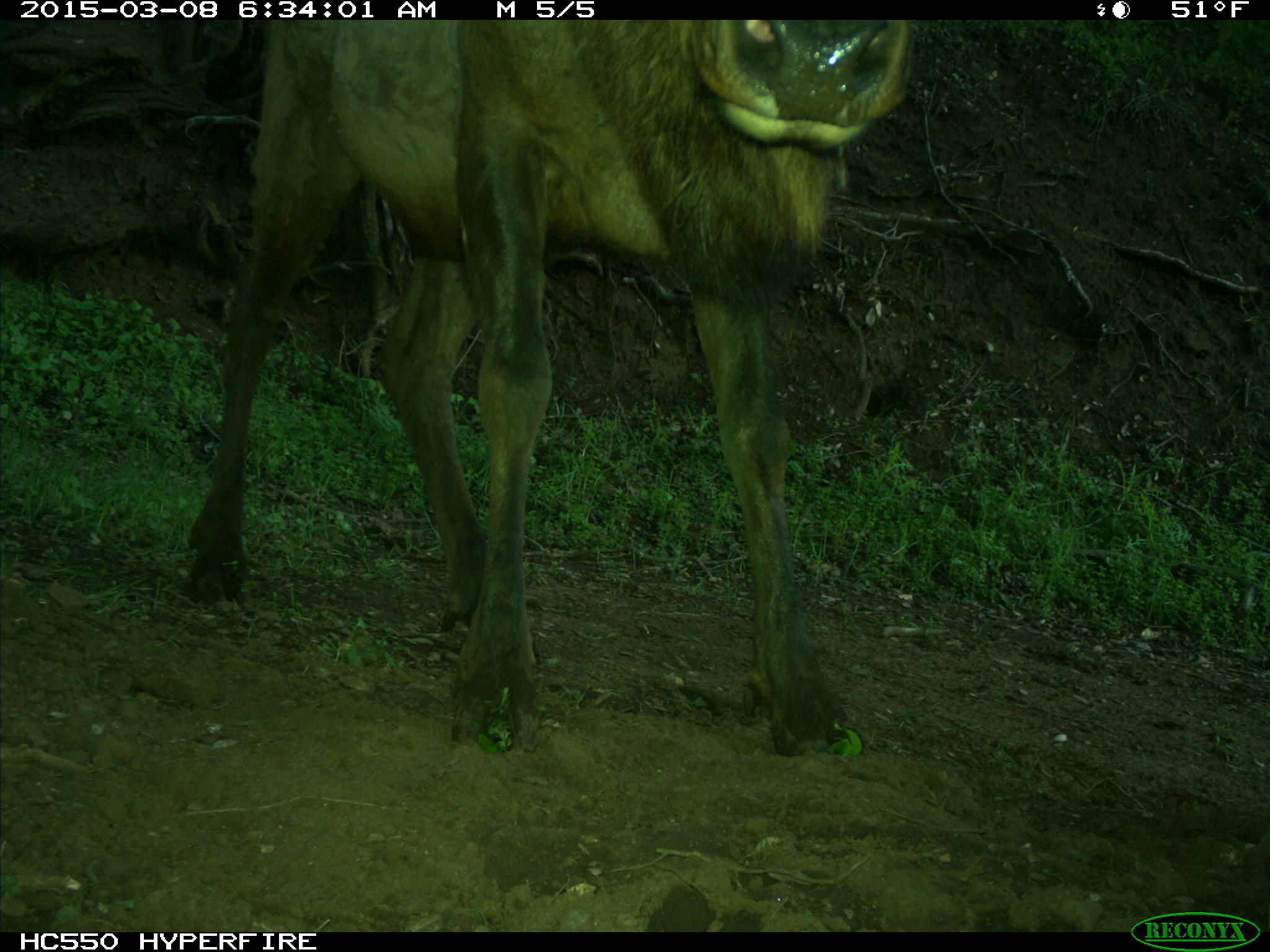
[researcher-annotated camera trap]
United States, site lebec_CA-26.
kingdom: Animalia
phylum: Chordata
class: Mammalia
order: Artiodactyla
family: Cervidae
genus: Cervus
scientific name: Cervus canadensis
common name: elk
Cervus canadensis (elk).